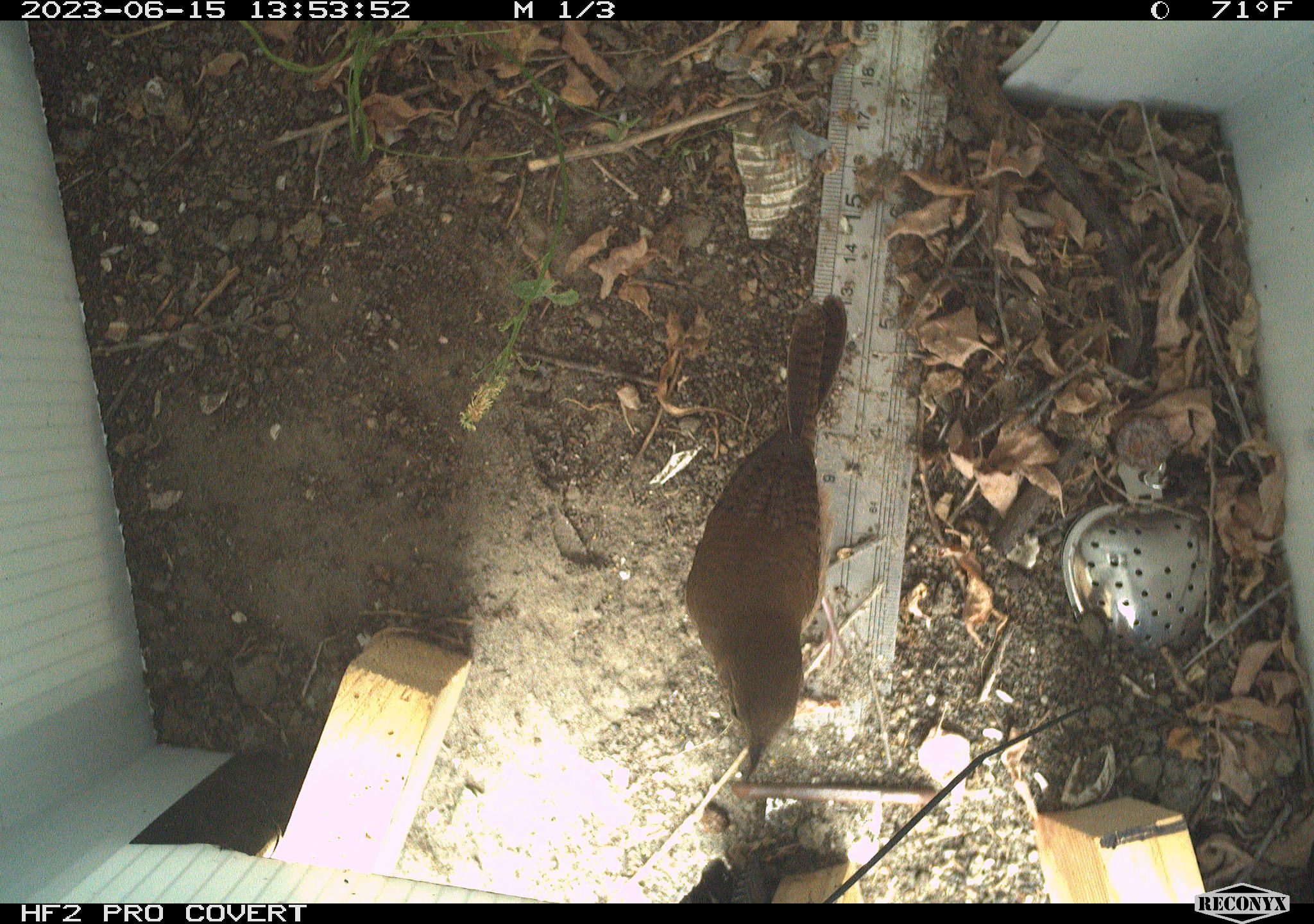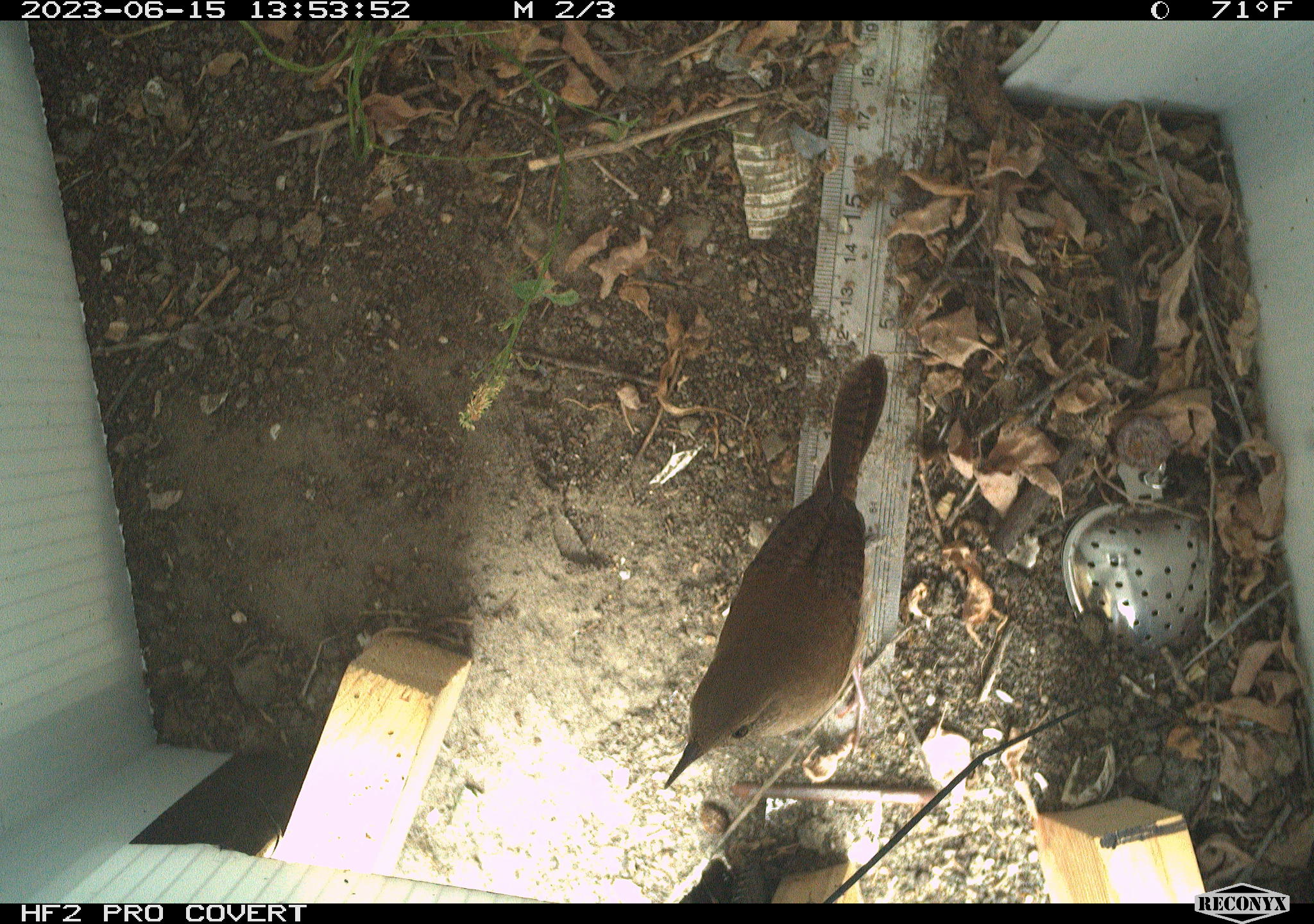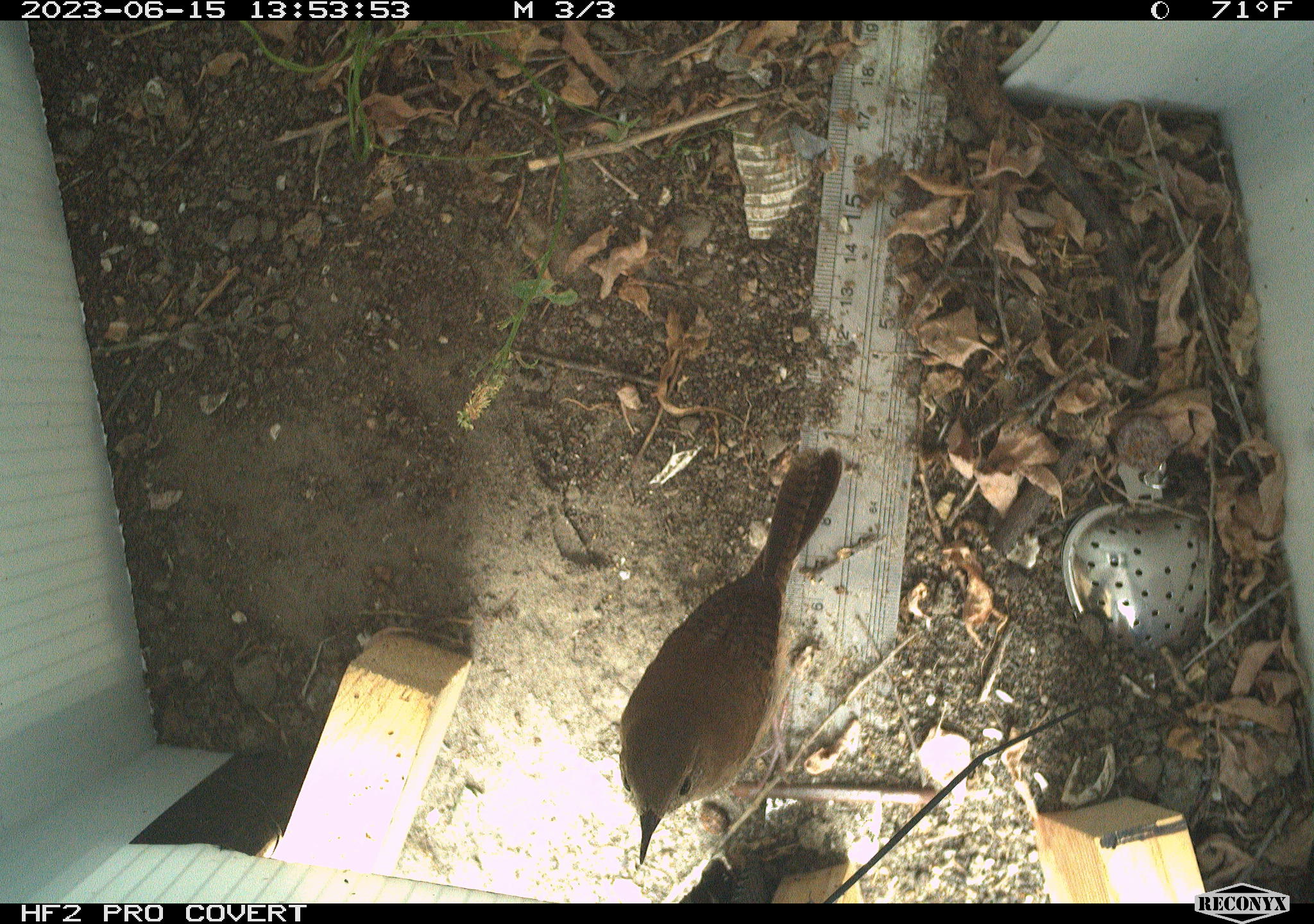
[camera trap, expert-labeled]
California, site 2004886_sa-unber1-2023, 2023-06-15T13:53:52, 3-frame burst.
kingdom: Animalia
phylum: Chordata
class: Aves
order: Passeriformes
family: Troglodytidae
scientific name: Troglodytidae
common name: wren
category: troglodytidae family